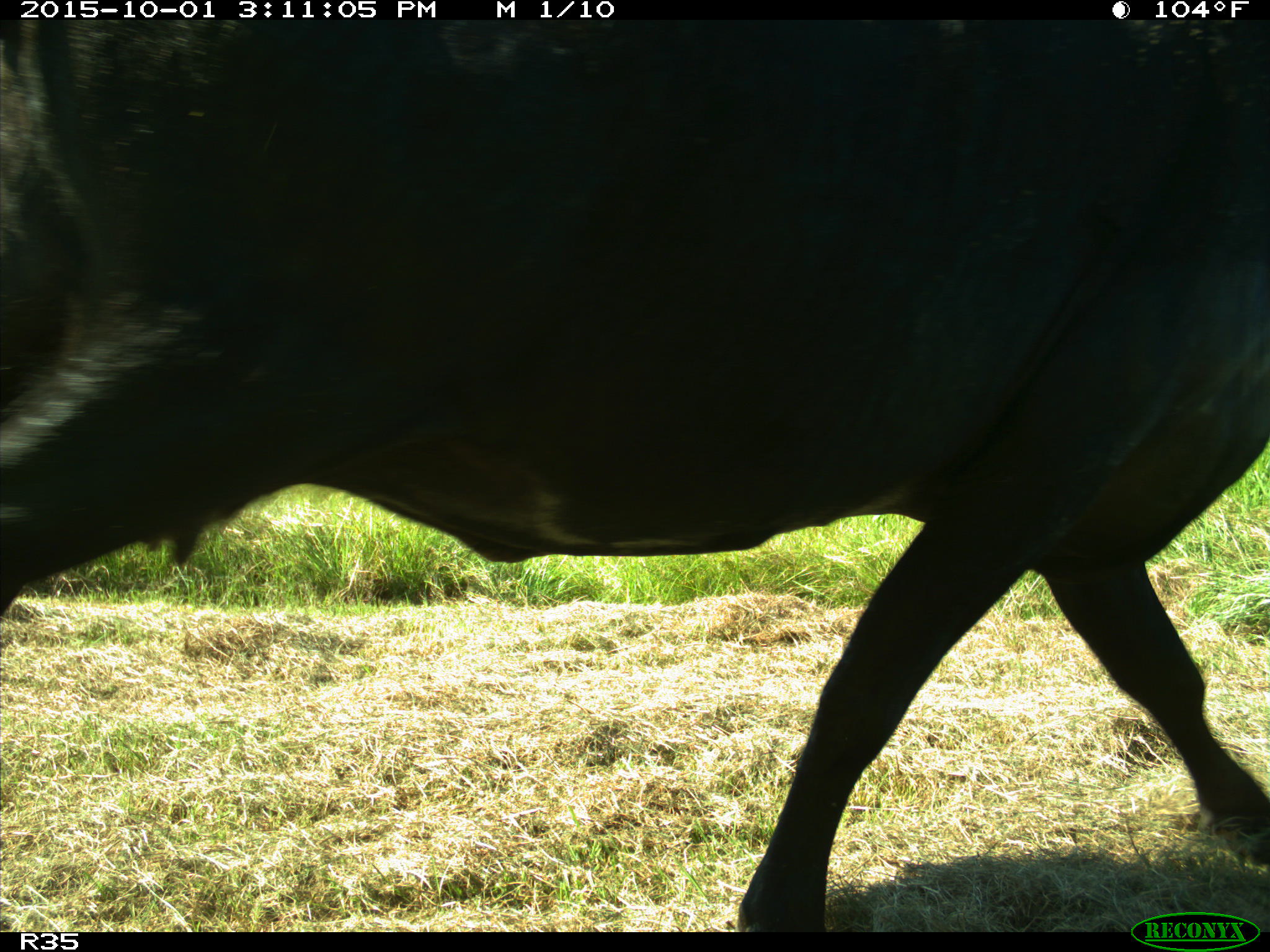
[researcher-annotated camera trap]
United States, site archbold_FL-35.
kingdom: Animalia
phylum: Chordata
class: Mammalia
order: Artiodactyla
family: Bovidae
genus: Bos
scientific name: Bos taurus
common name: domestic cow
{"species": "Bos taurus (domestic cow)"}